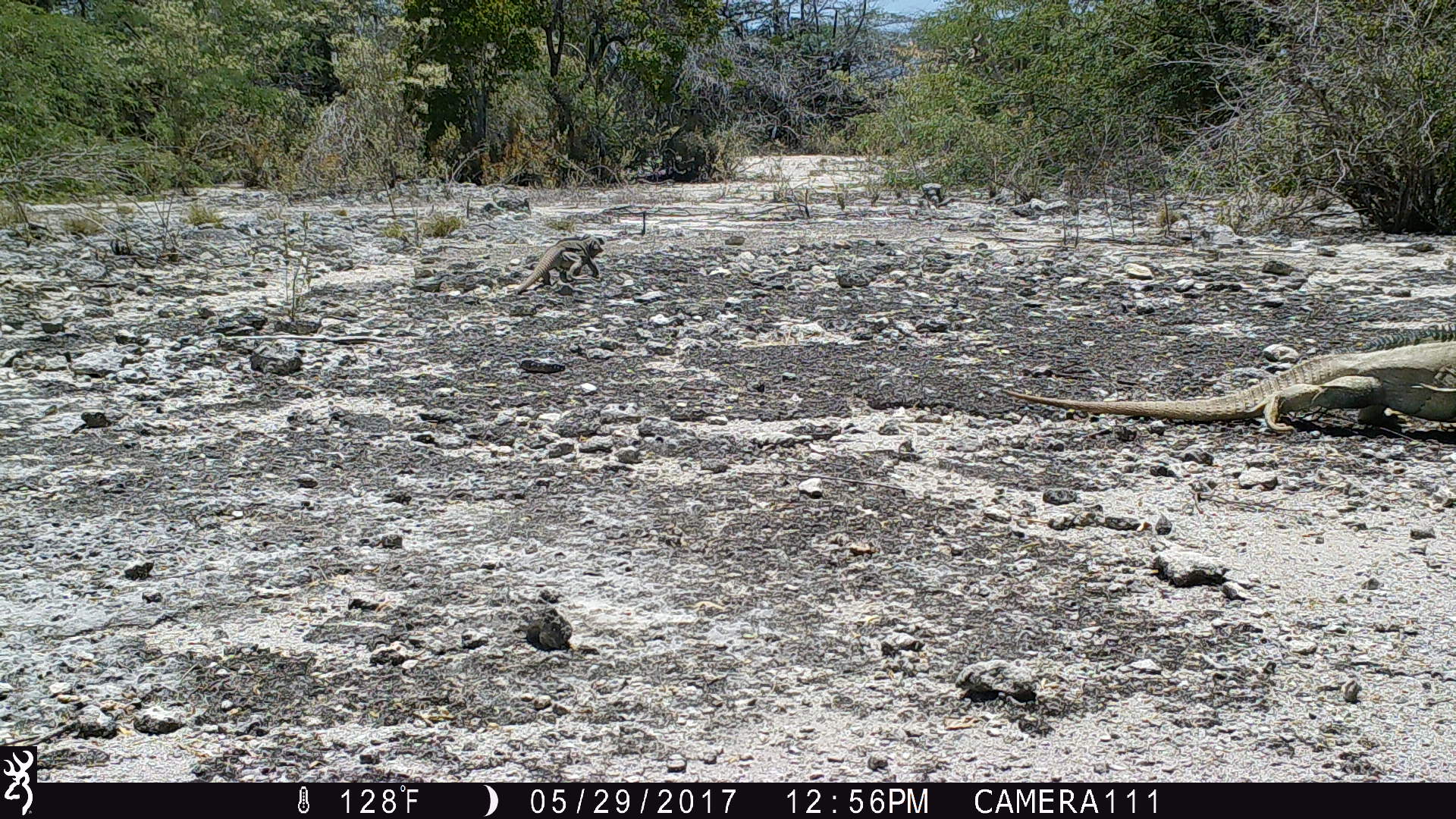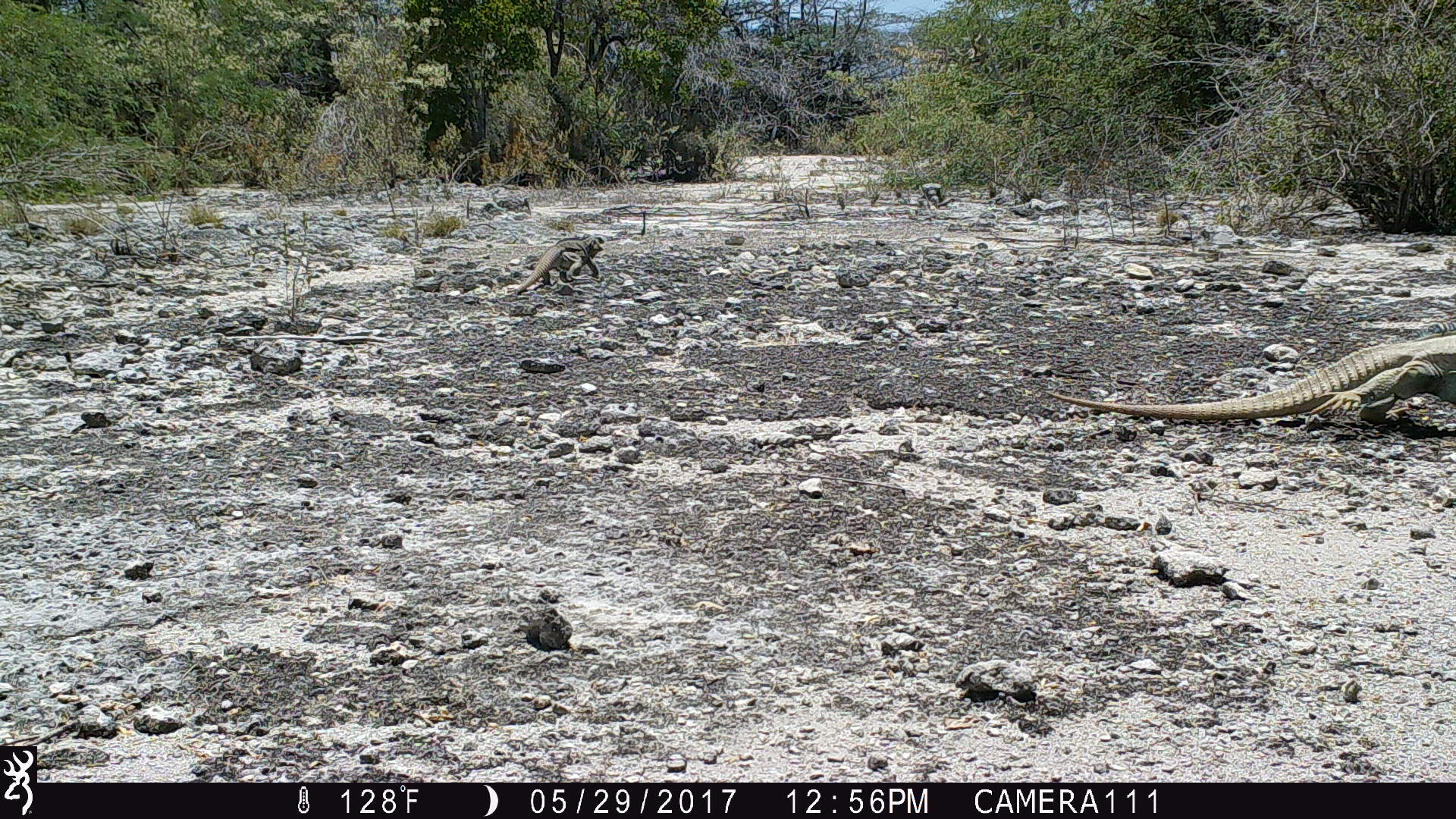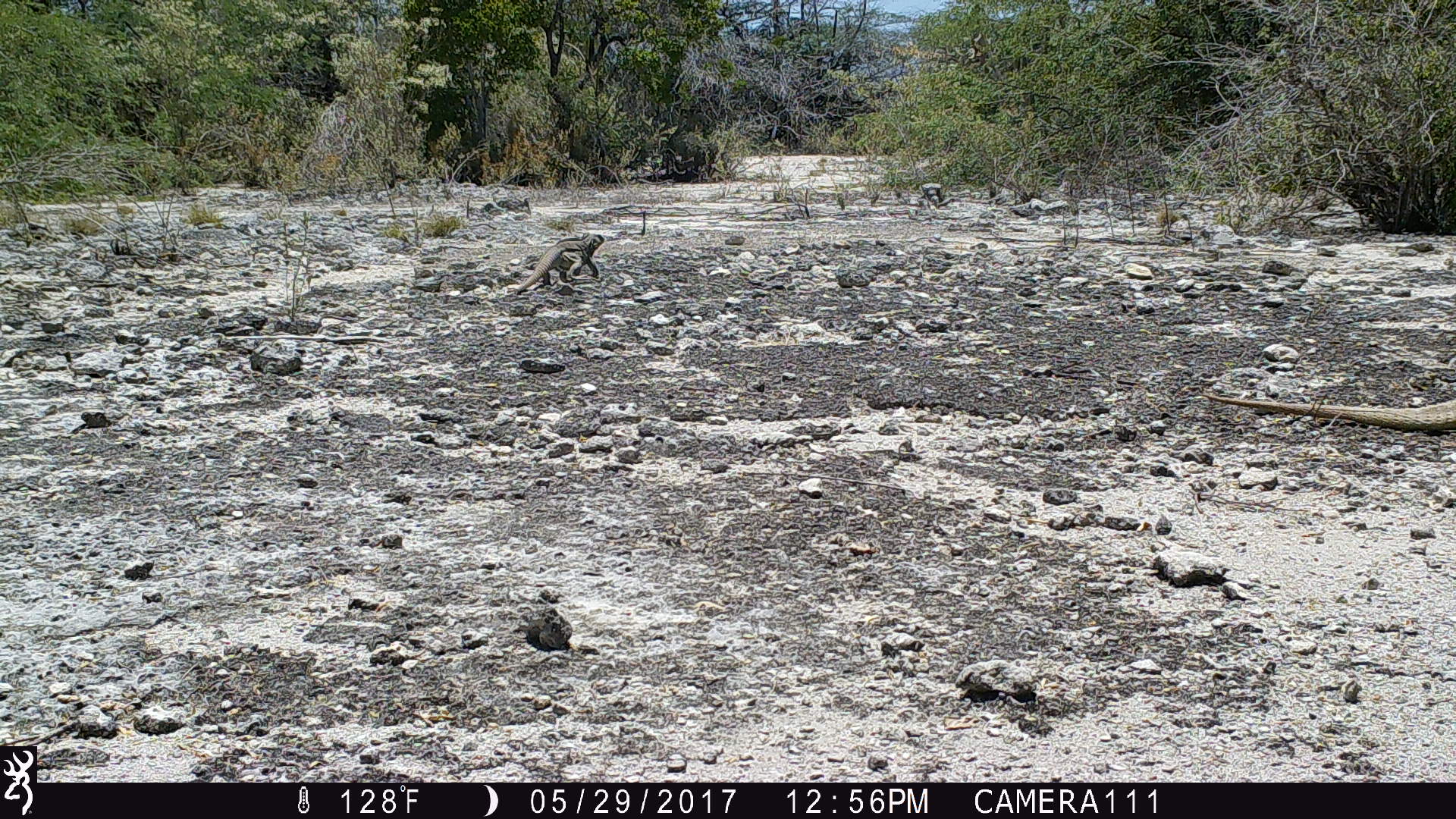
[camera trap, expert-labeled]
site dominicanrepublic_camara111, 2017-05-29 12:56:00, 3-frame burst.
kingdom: Animalia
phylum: Chordata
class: Reptilia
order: Squamata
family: Iguanidae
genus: Iguana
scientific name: Iguana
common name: typical iguanas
Iguana (typical iguanas).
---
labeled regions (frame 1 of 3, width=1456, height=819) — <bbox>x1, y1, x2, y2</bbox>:
iguana: <bbox>995, 323, 1456, 435</bbox>; <bbox>512, 237, 602, 292</bbox>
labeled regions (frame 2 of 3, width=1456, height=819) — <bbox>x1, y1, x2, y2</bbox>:
iguana: <bbox>1031, 332, 1456, 425</bbox>; <bbox>513, 238, 600, 291</bbox>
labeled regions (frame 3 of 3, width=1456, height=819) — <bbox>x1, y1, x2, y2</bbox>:
iguana: <bbox>1204, 390, 1456, 442</bbox>; <bbox>516, 234, 604, 290</bbox>